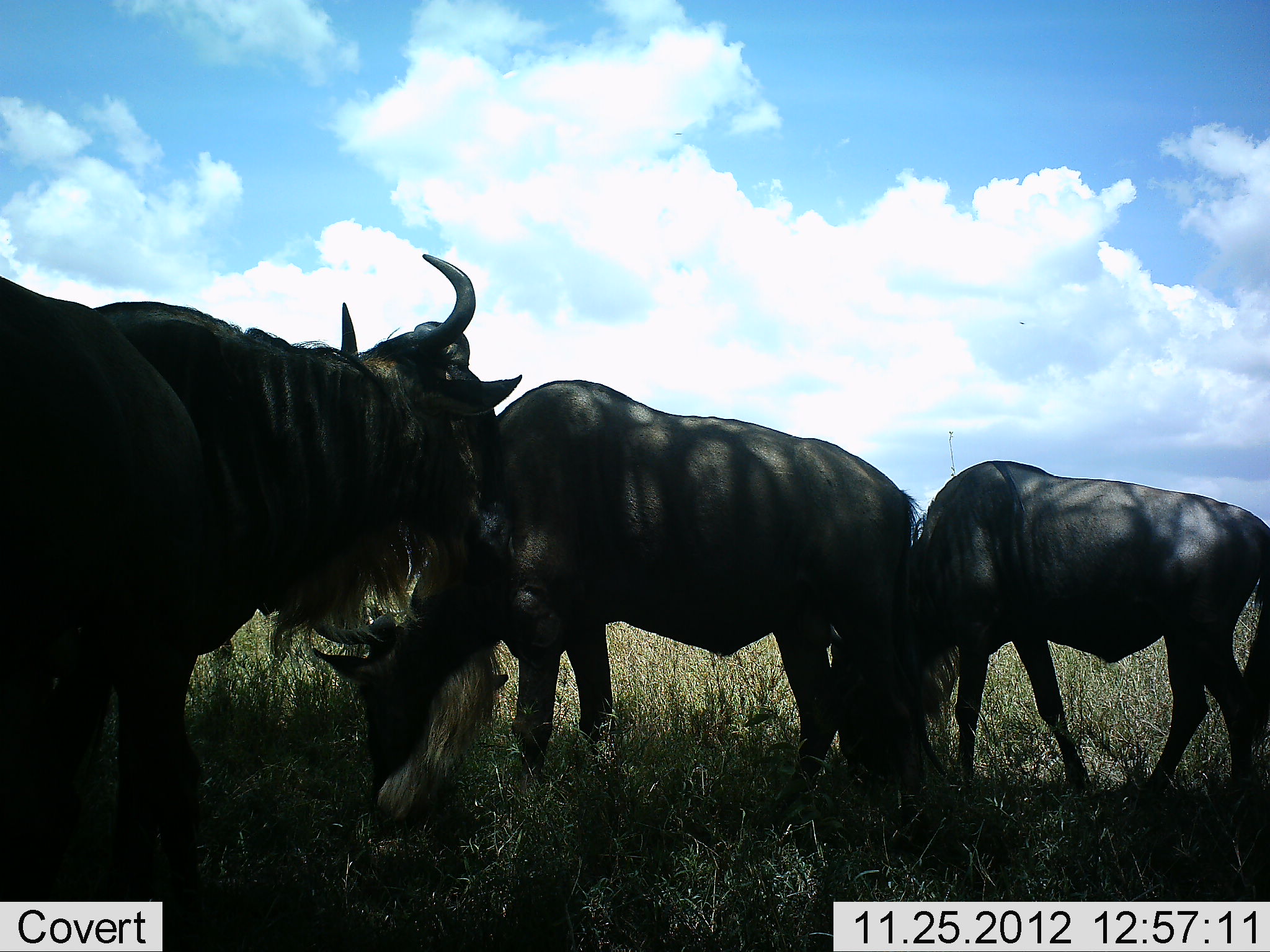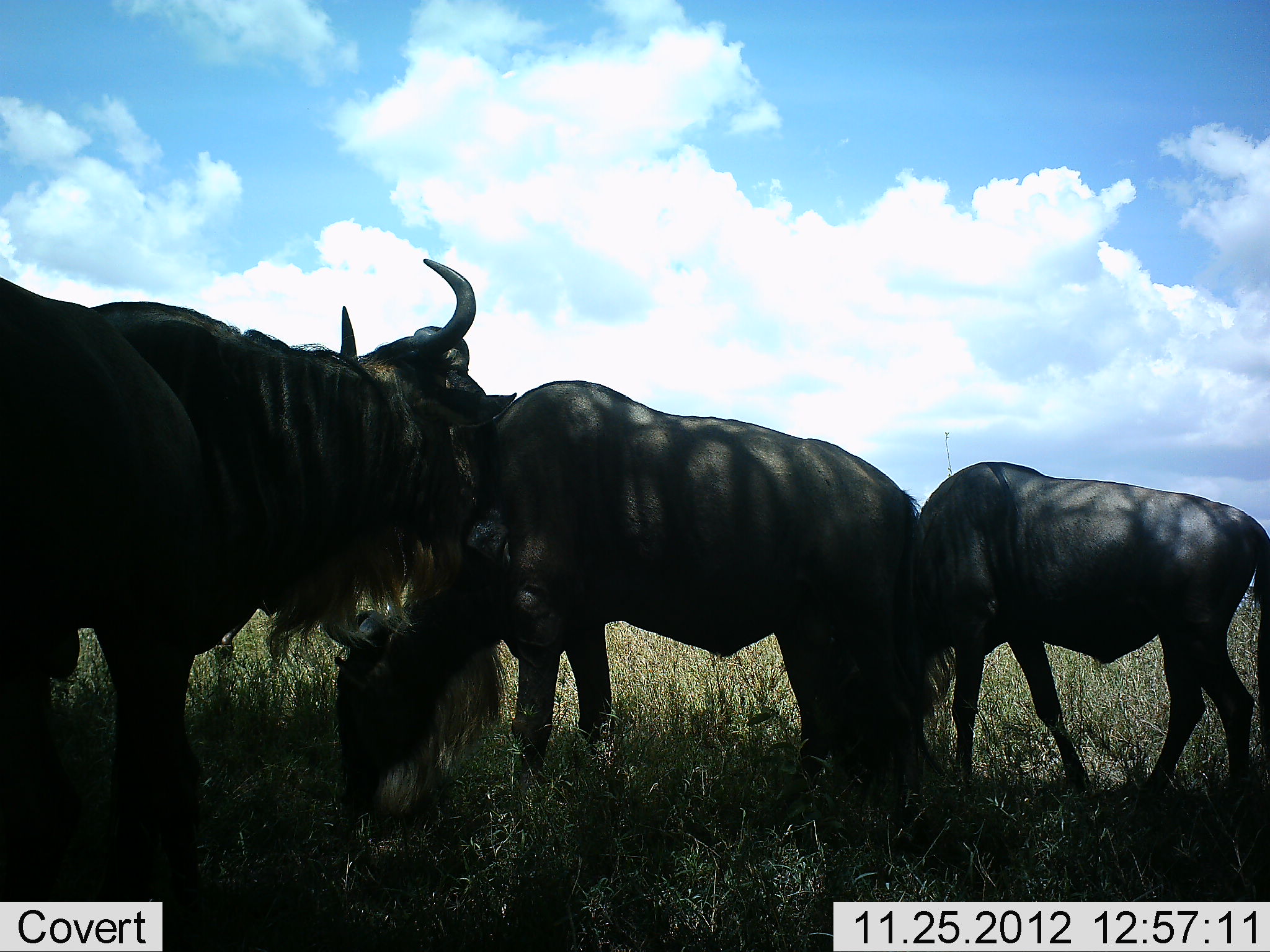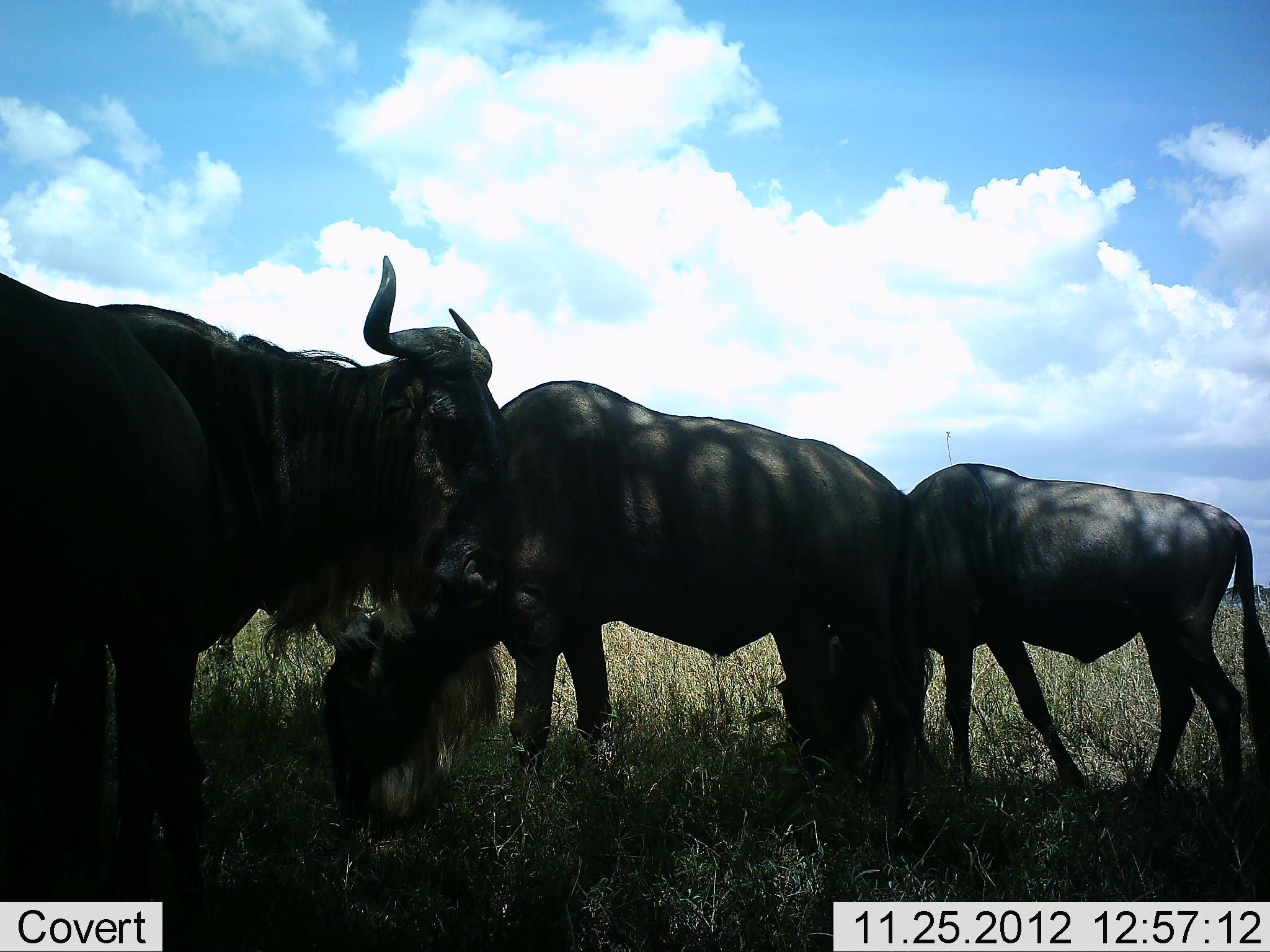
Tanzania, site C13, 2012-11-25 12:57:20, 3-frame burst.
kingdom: Animalia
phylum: Chordata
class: Mammalia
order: Artiodactyla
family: Bovidae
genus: Connochaetes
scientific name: Connochaetes taurinus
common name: blue wildebeest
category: wildebeest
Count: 4.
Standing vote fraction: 90%.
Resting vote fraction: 0%.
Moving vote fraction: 0%.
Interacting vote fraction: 0%.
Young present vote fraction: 0%.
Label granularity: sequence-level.